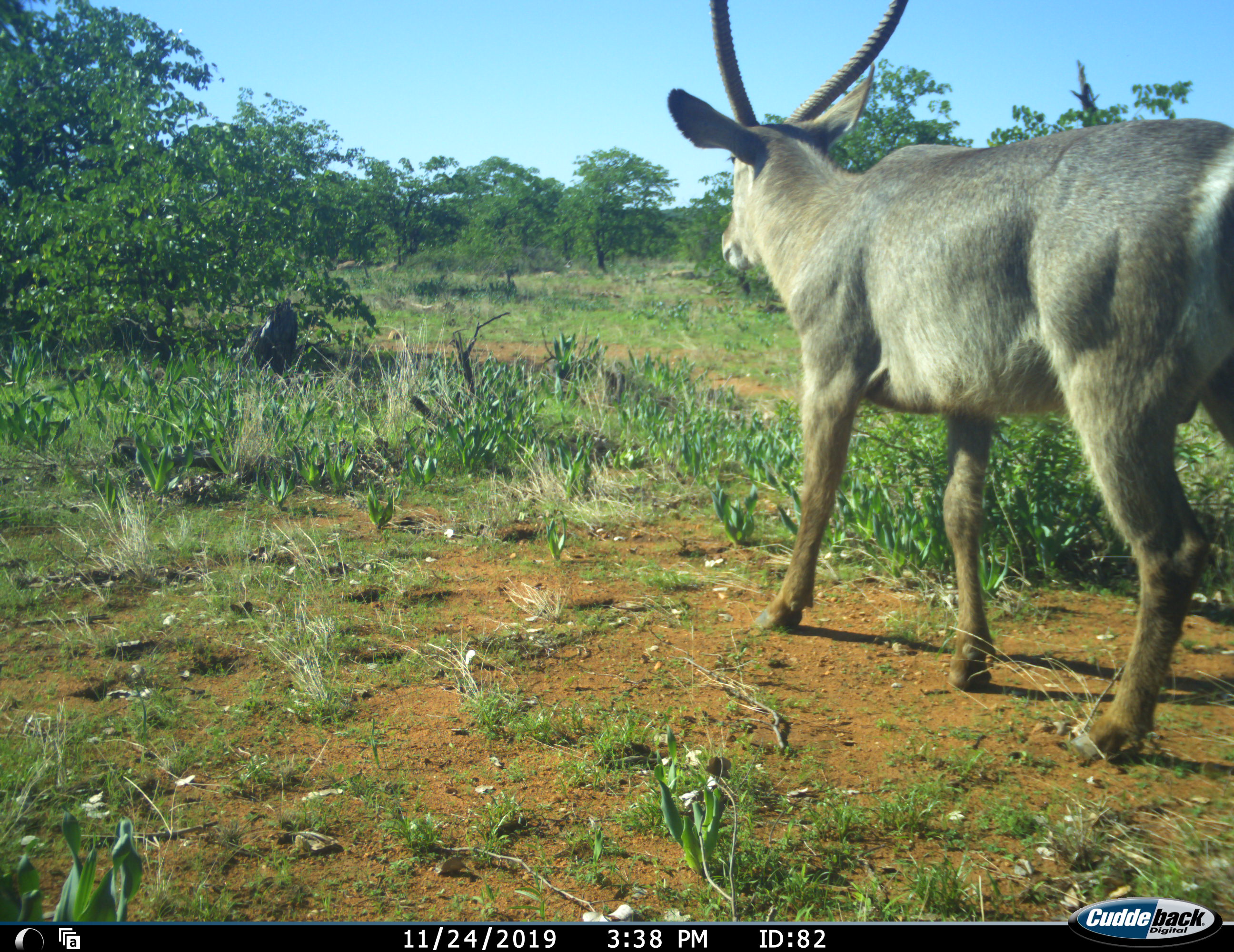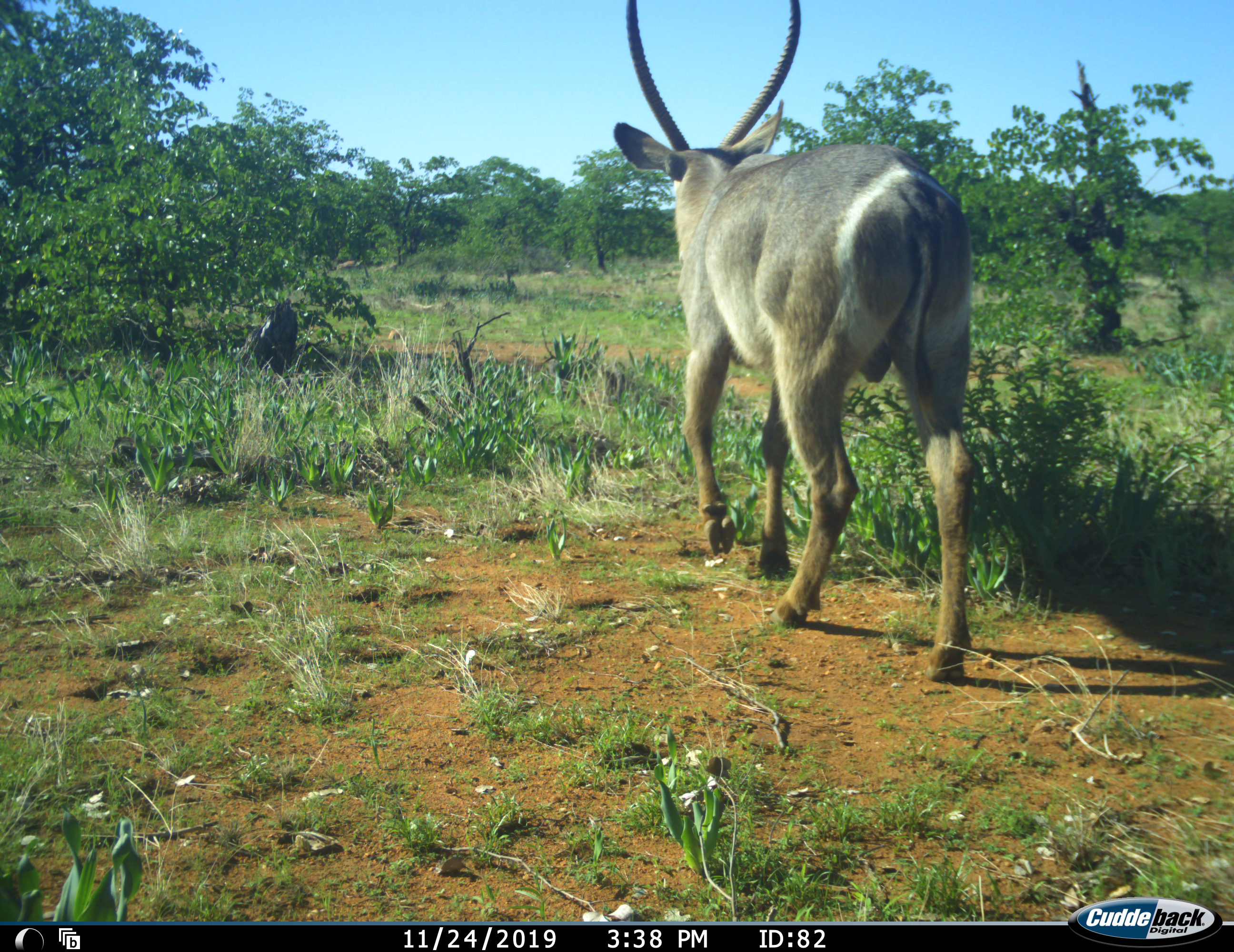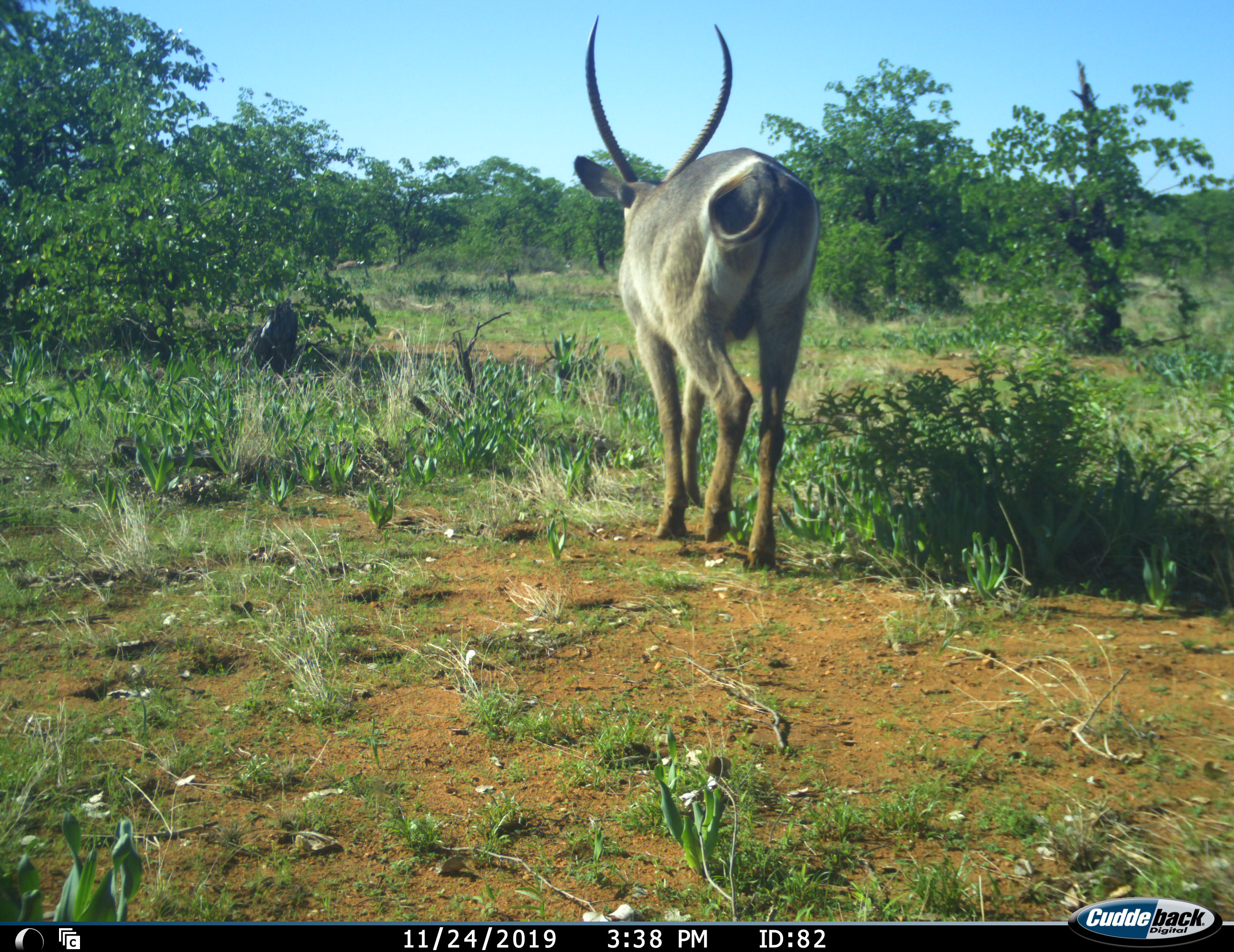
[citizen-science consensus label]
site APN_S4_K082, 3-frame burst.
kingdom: Animalia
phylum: Chordata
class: Mammalia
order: Artiodactyla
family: Bovidae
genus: Kobus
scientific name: Kobus ellipsiprymnus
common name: waterbuck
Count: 1.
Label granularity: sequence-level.